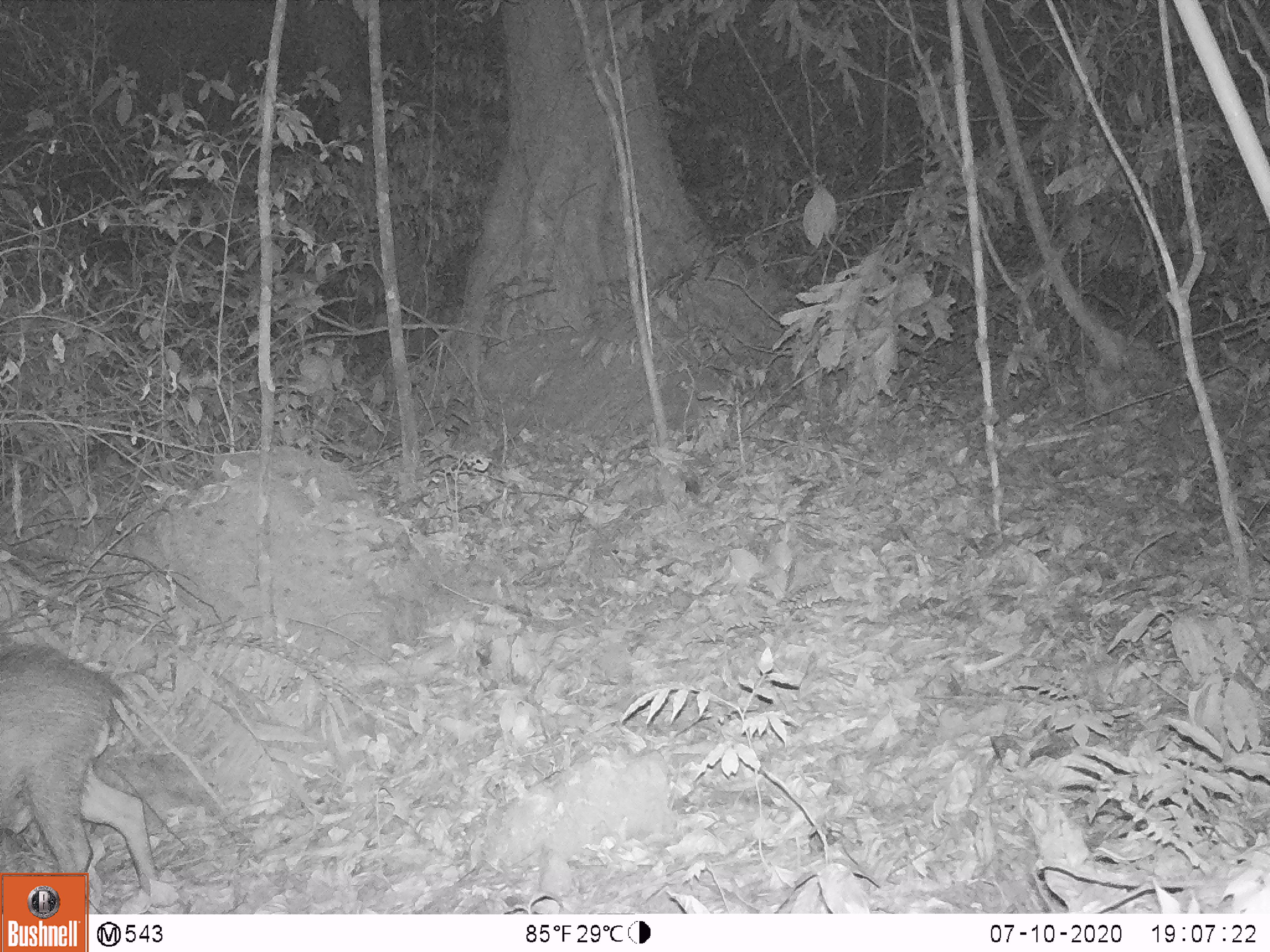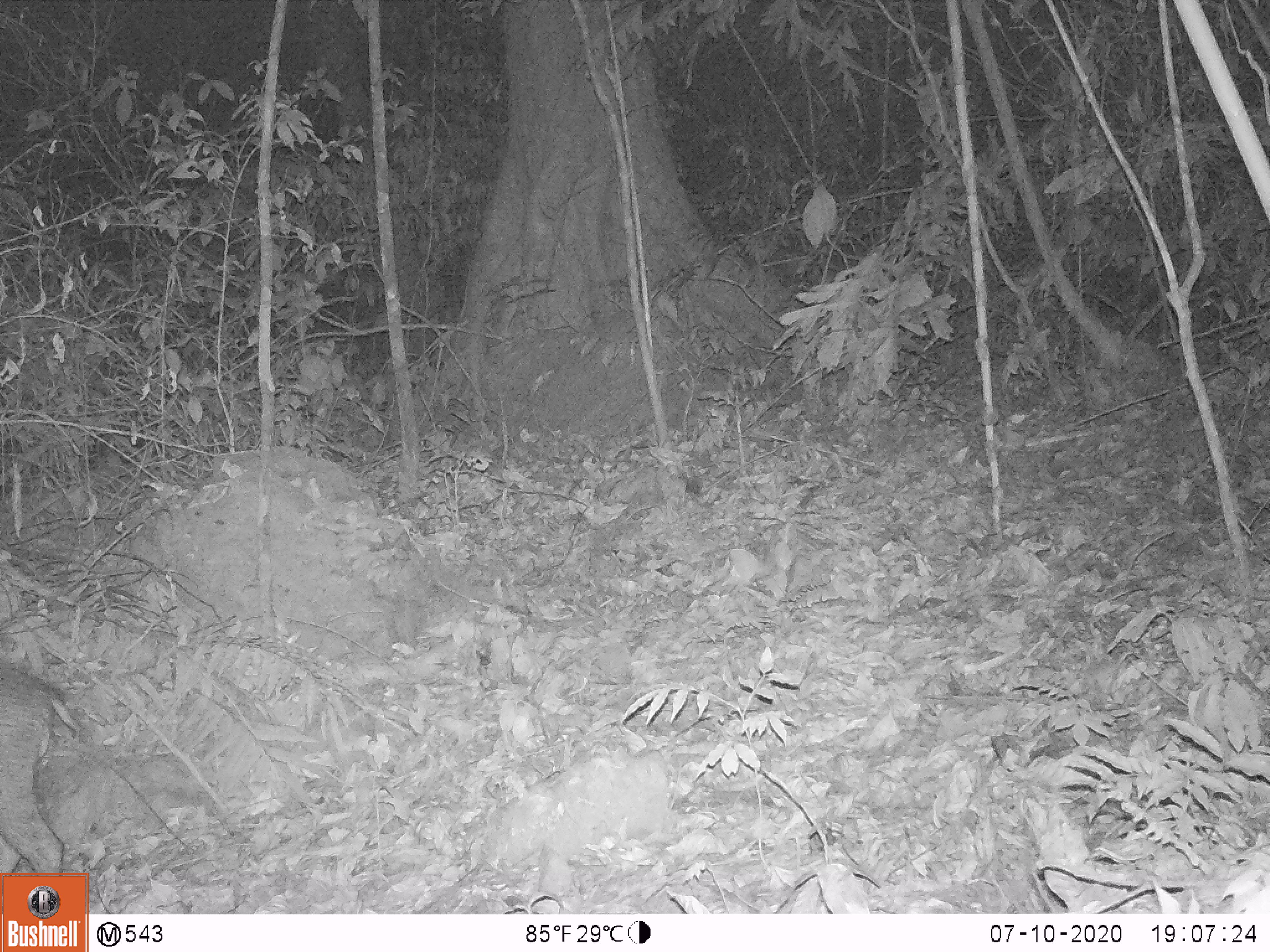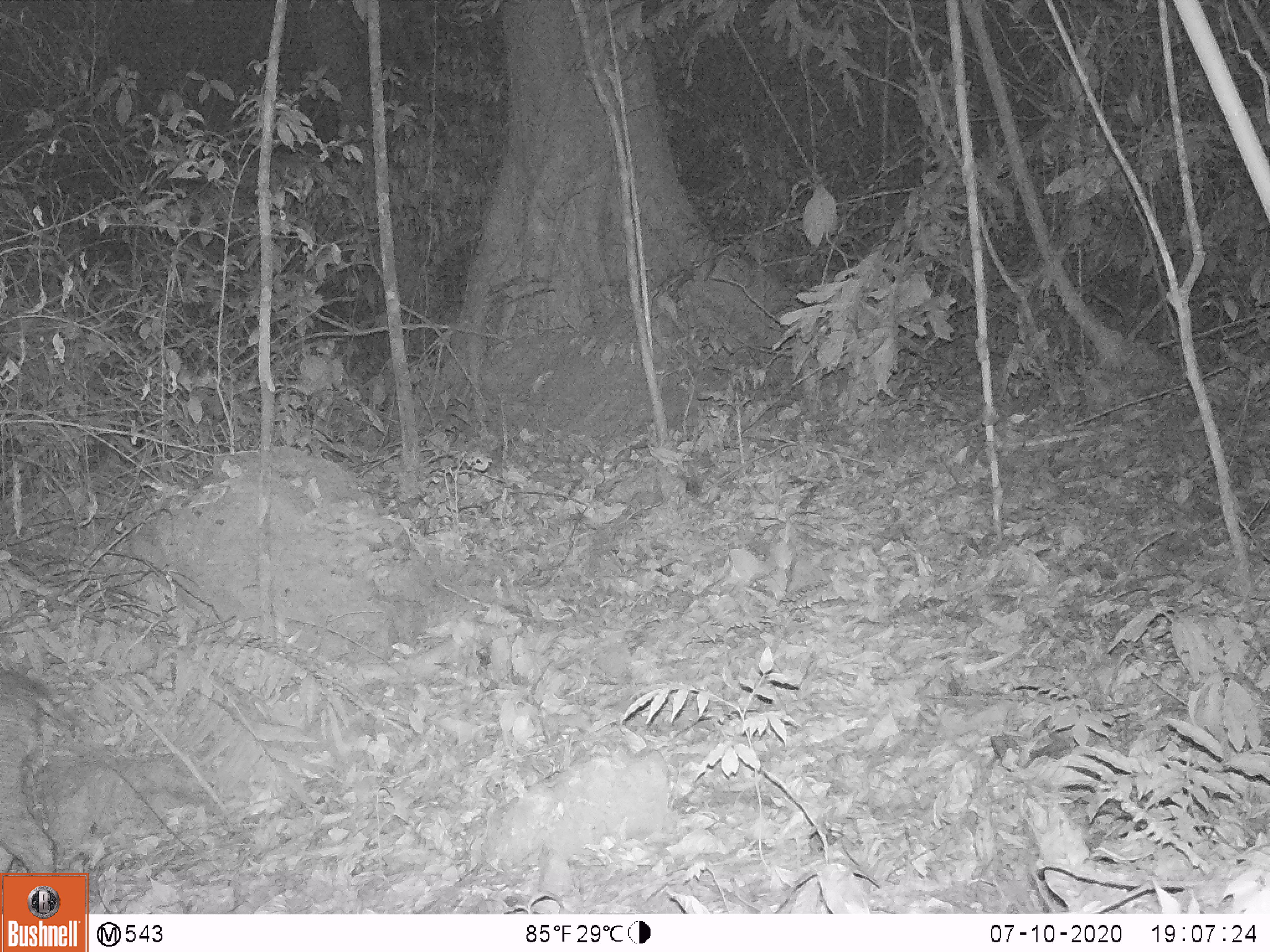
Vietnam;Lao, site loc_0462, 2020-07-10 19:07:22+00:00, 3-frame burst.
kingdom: Animalia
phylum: Chordata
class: Mammalia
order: Artiodactyla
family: Suidae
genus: Sus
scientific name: Sus scrofa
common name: eurasian wild pig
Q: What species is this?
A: Eurasian wild pig (Sus scrofa).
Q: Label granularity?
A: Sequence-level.